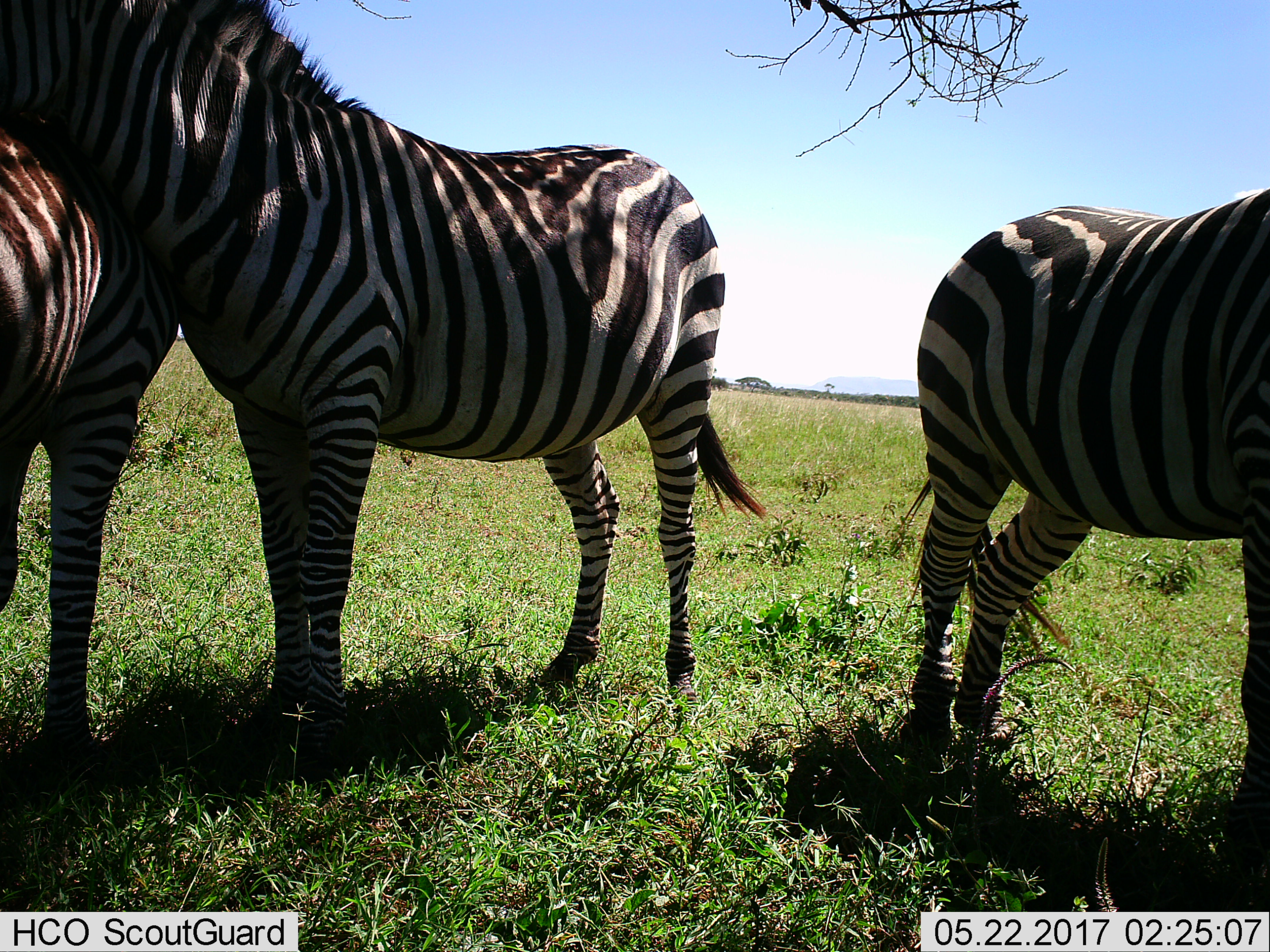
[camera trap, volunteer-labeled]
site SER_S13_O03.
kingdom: Animalia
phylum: Chordata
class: Mammalia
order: Perissodactyla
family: Equidae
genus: Equus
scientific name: Equus quagga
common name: plains zebra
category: zebraplains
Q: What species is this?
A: Zebraplains (plains zebra) (Equus quagga).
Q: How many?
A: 3.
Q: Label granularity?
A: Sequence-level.